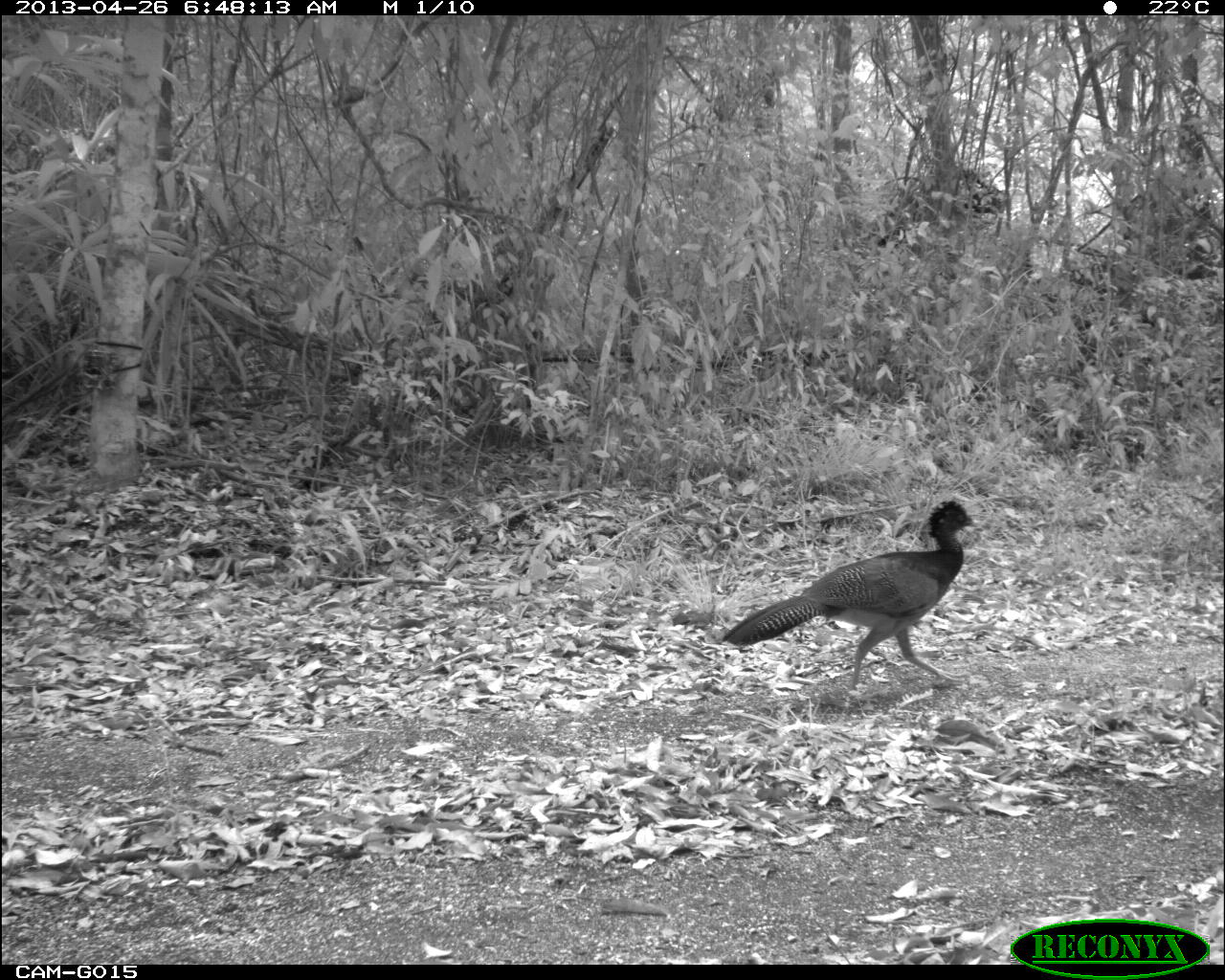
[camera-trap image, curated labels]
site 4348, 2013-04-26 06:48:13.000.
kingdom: Animalia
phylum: Chordata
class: Aves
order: Galliformes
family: Cracidae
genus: Crax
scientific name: Crax rubra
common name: great curassow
Crax rubra (great curassow), count 1, sex male.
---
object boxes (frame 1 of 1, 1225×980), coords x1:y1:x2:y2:
crax rubra: 723:497:983:685